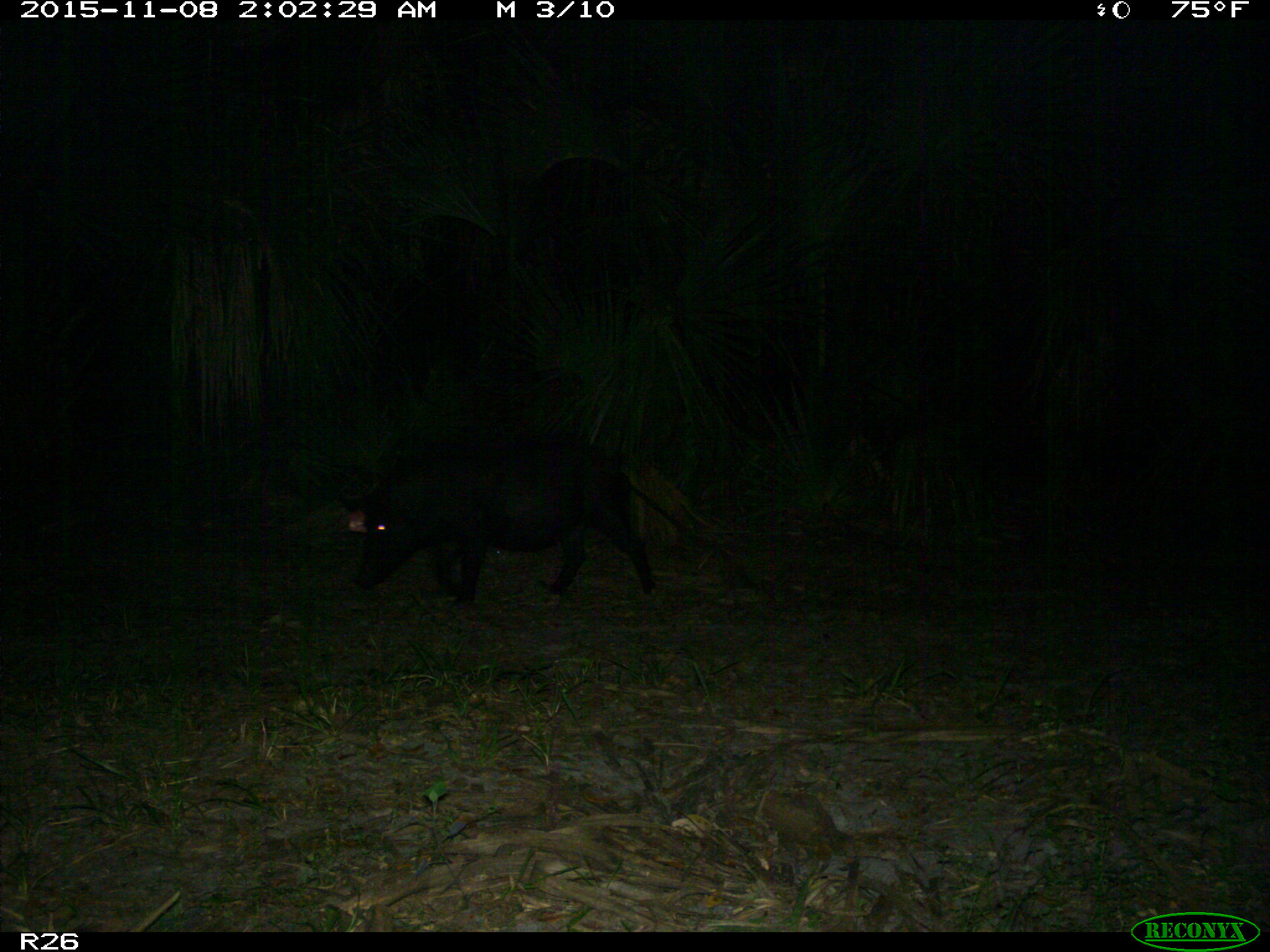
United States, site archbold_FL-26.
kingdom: Animalia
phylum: Chordata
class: Mammalia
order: Artiodactyla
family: Suidae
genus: Sus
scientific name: Sus scrofa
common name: wild boar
Sus scrofa (wild boar).